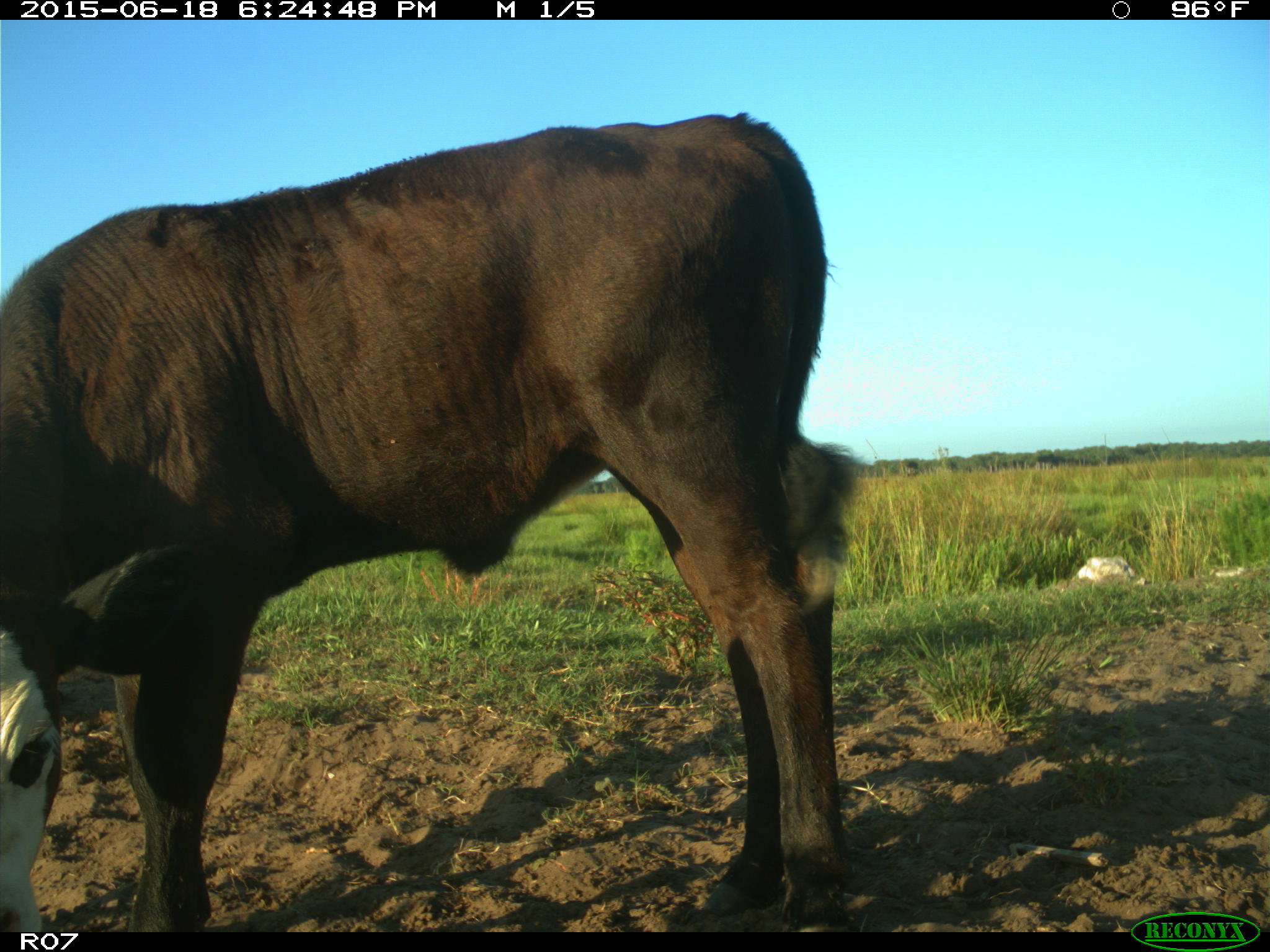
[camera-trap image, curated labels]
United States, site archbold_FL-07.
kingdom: Animalia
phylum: Chordata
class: Mammalia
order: Artiodactyla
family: Bovidae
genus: Bos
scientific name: Bos taurus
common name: domestic cow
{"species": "Bos taurus (domestic cow)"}